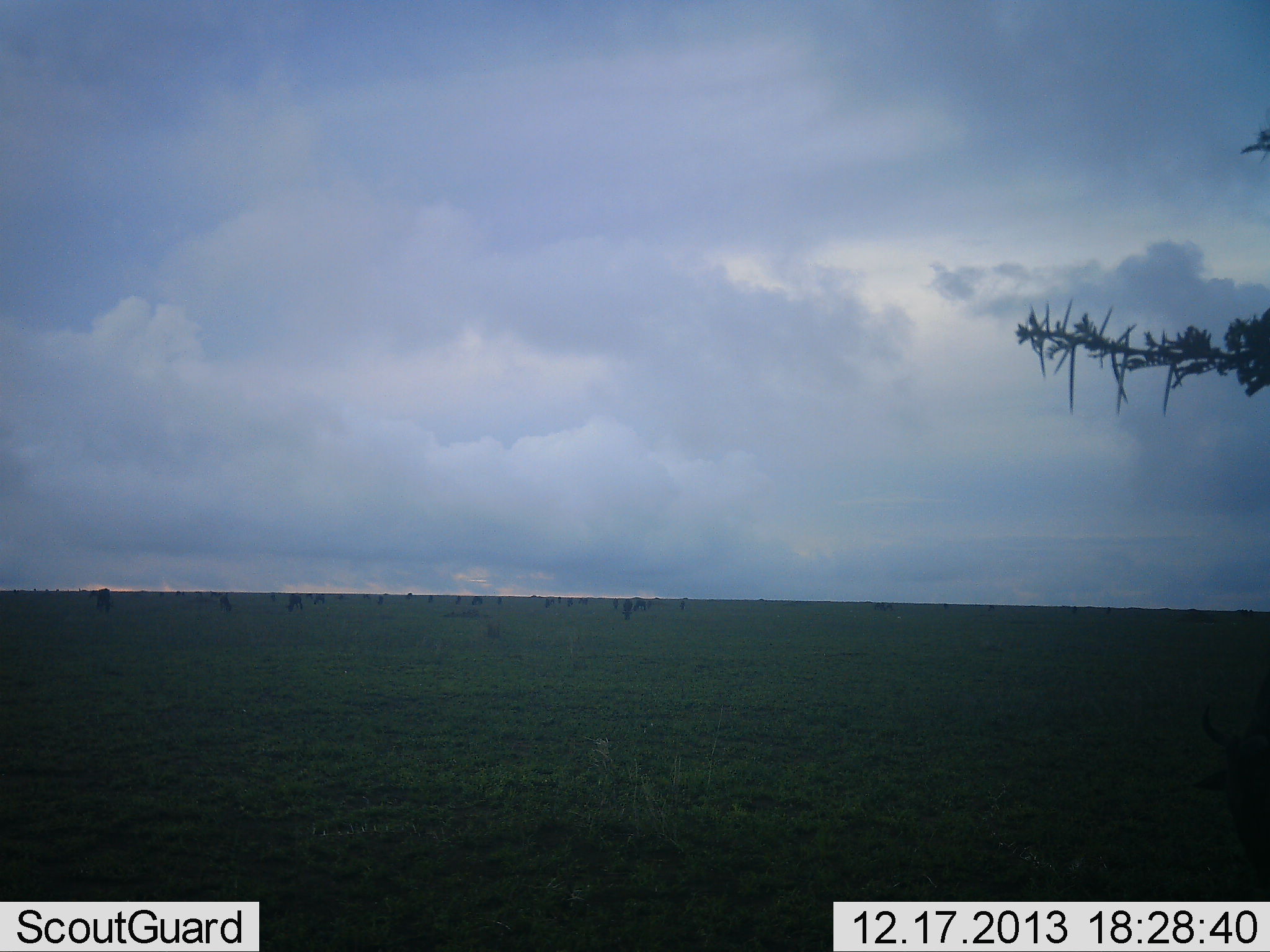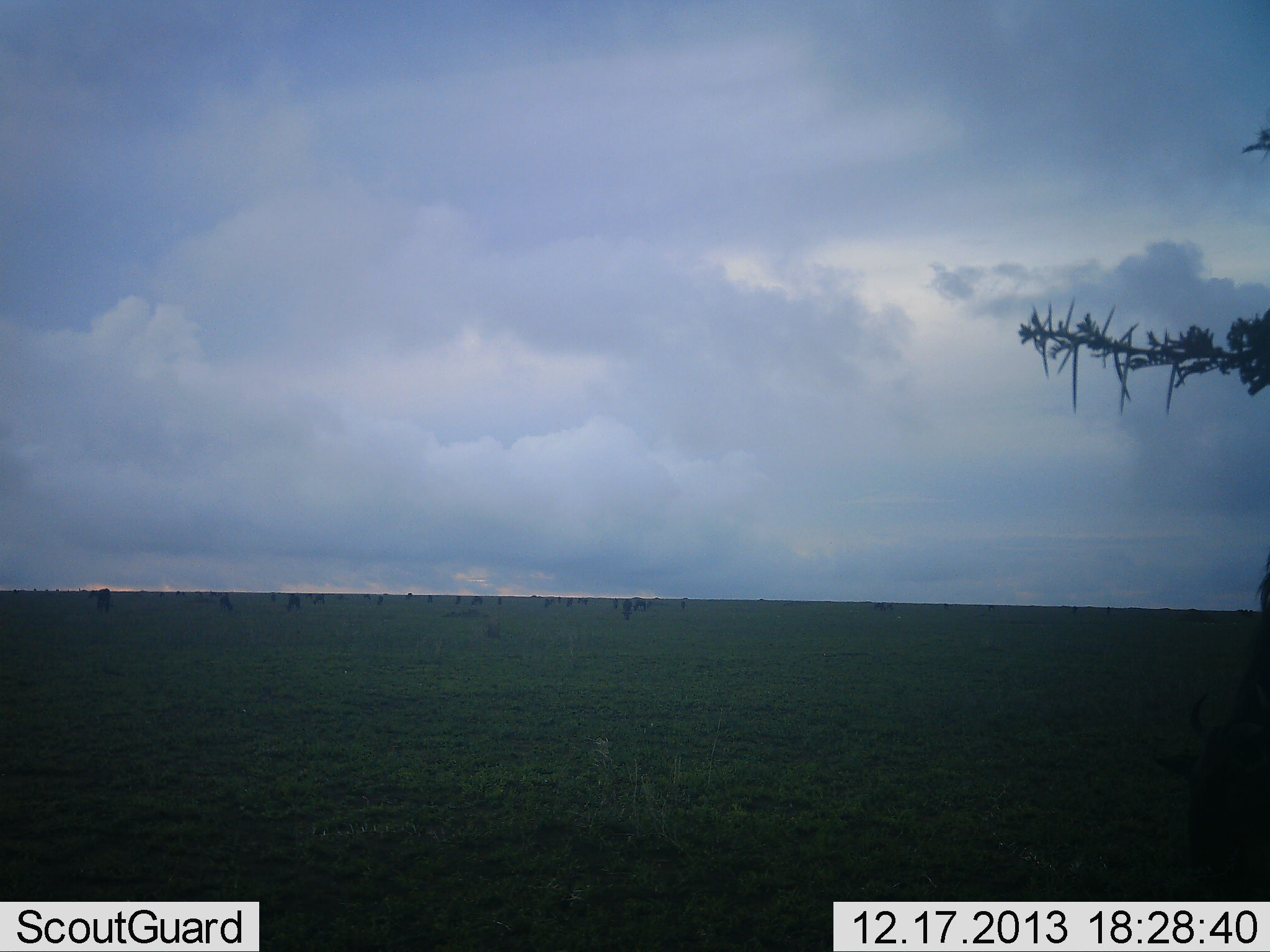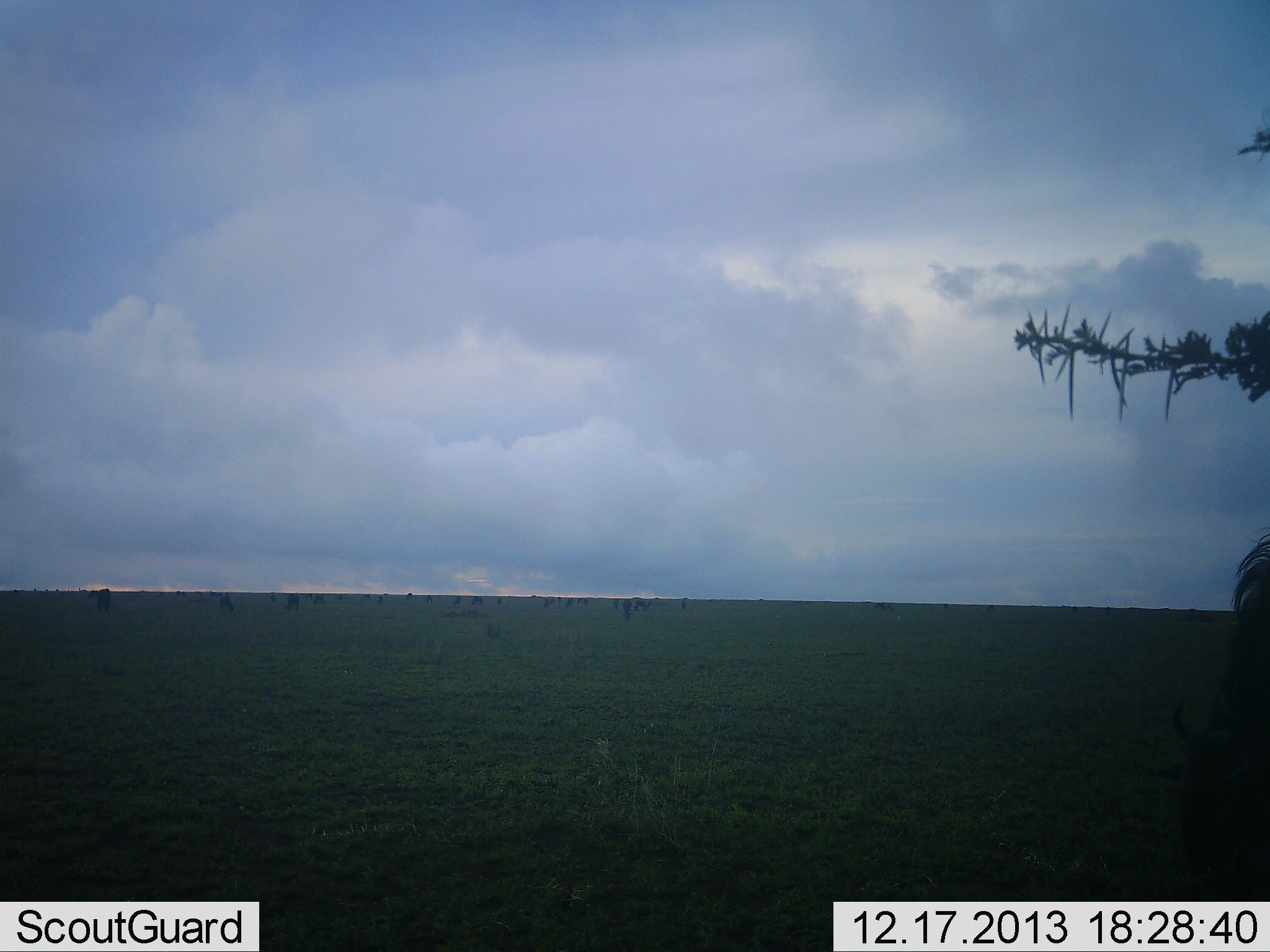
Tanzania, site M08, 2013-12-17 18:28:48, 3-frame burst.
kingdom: Animalia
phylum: Chordata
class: Mammalia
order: Artiodactyla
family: Bovidae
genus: Connochaetes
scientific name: Connochaetes taurinus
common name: blue wildebeest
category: wildebeest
Wildebeest (blue wildebeest) (Connochaetes taurinus), count 11-50. Behavior (volunteer vote fractions): standing 10%, resting 10%, moving 0%, interacting 0%. Young present (vote fraction): 0%. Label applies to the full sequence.